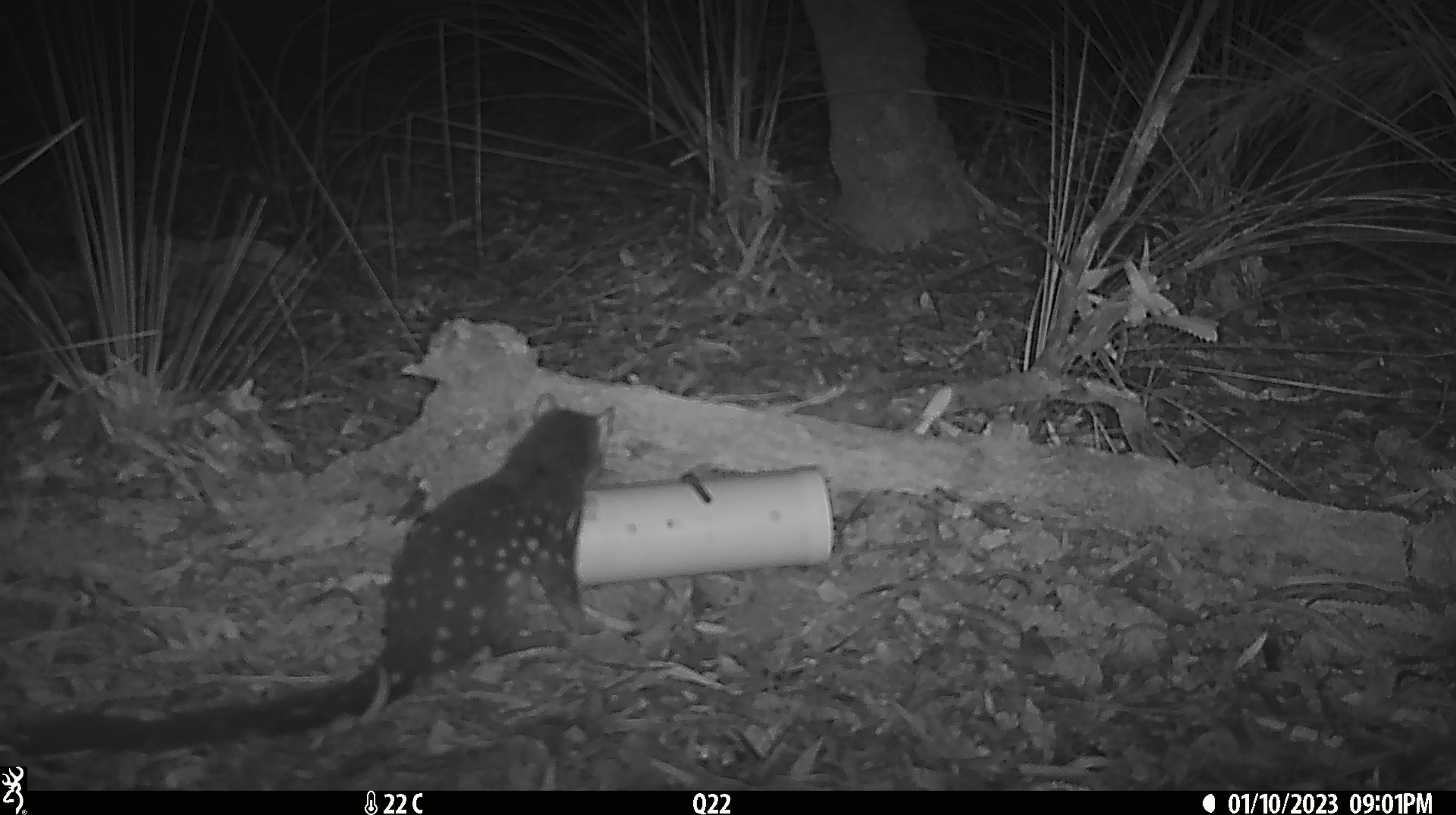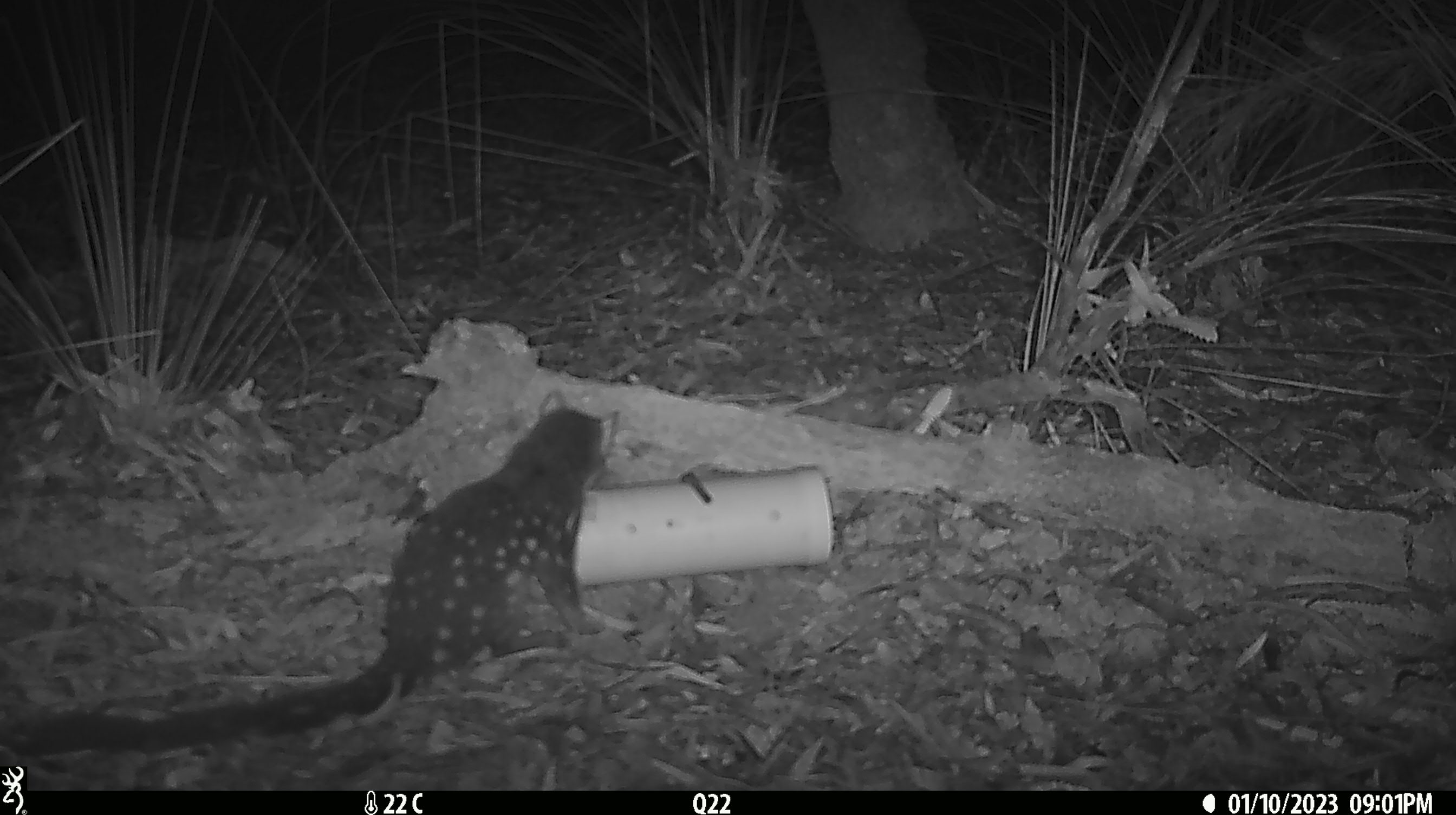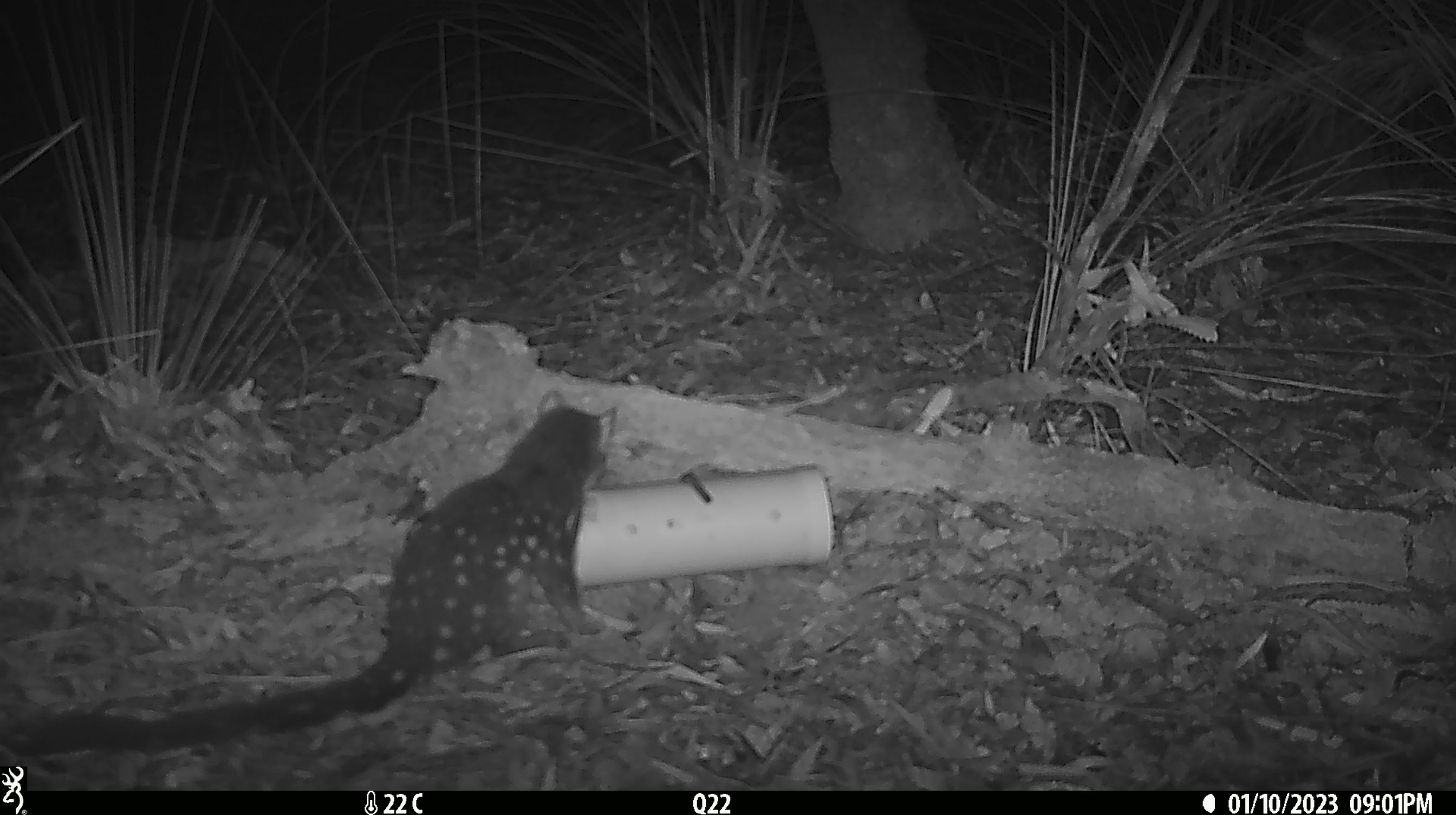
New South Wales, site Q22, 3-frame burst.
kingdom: Animalia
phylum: Chordata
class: Mammalia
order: Dasyuromorphia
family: Dasyuridae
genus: Dasyurus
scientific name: Dasyurus maculatus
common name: spotted-tailed quoll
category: quoll